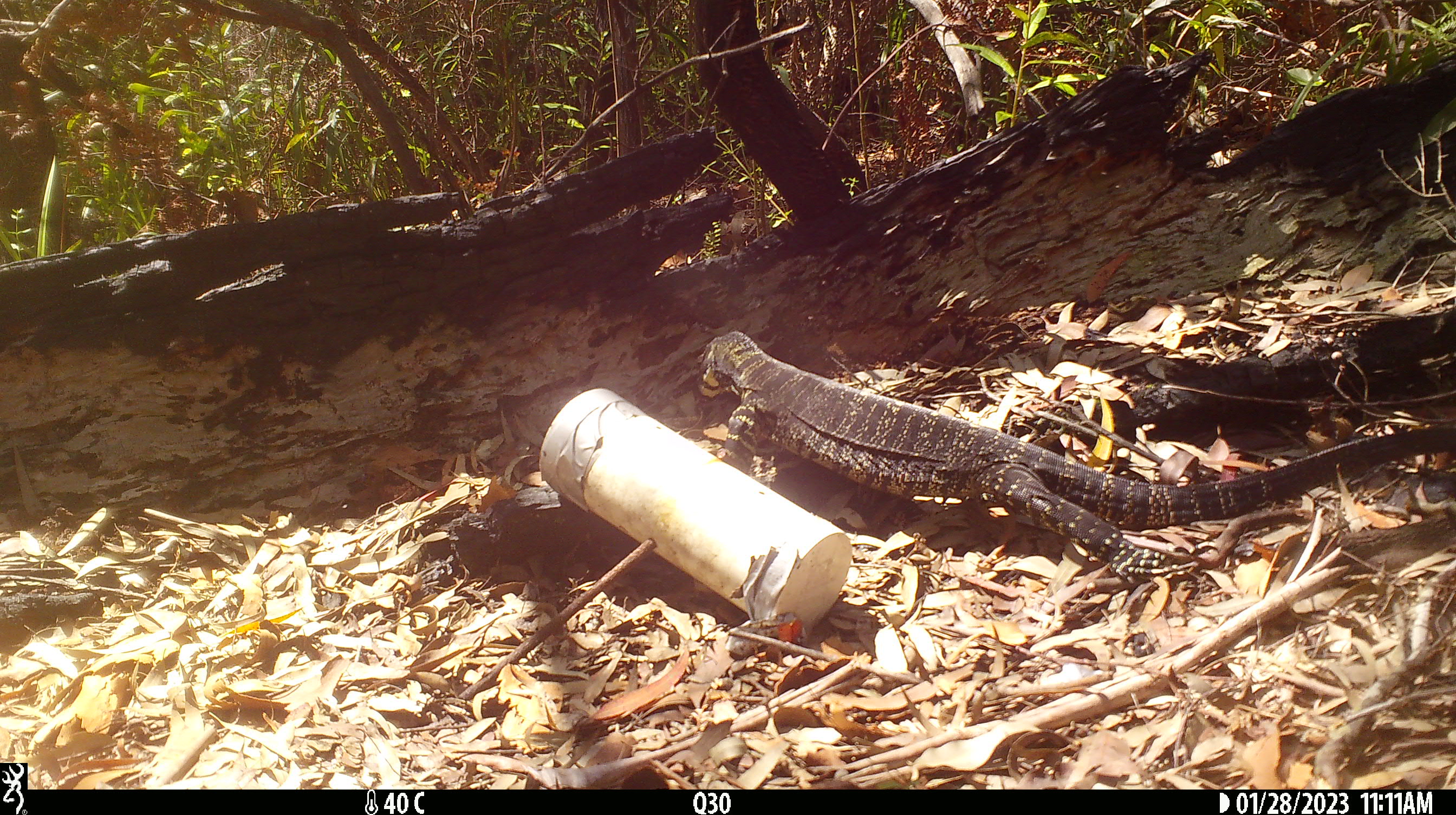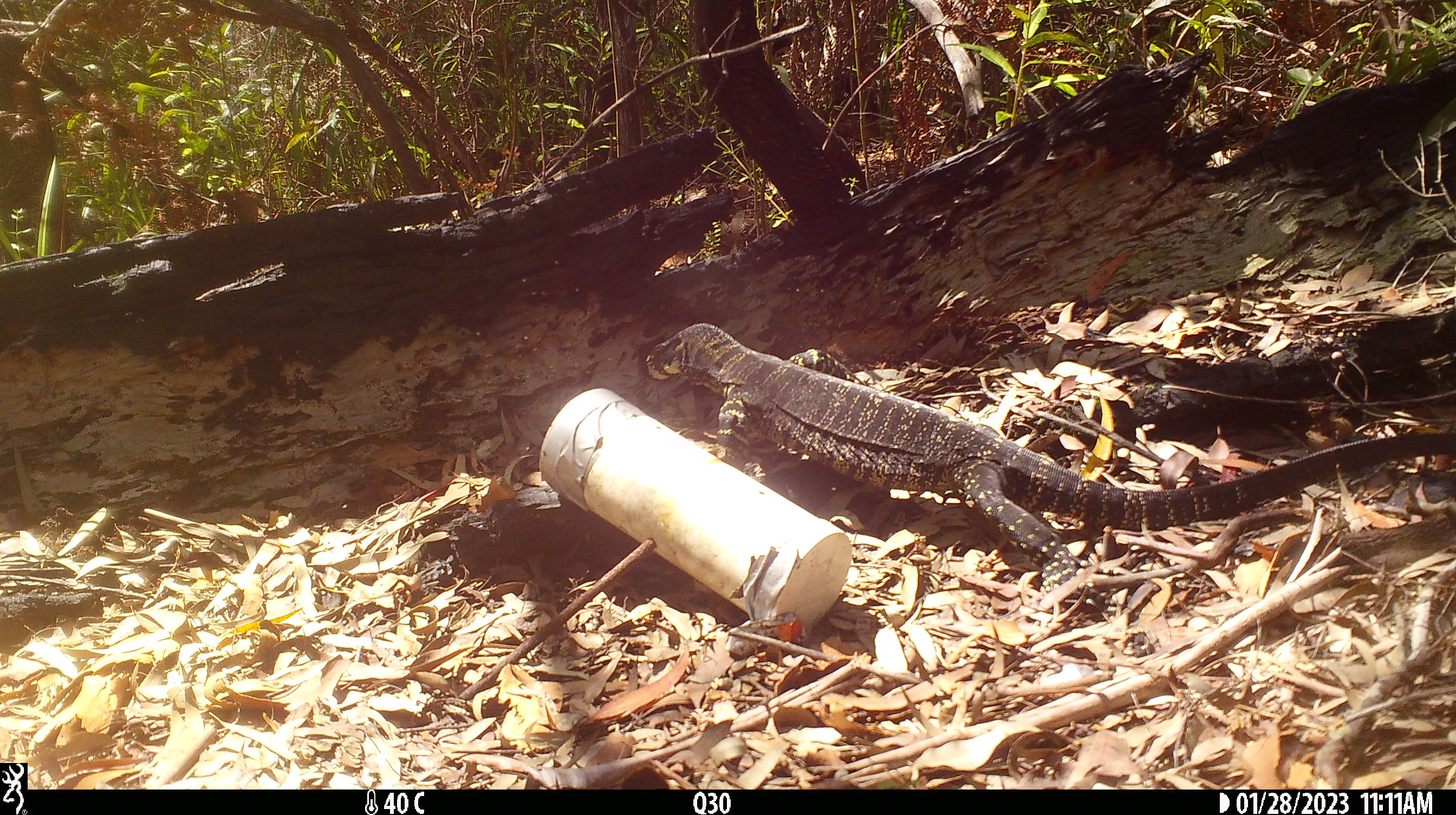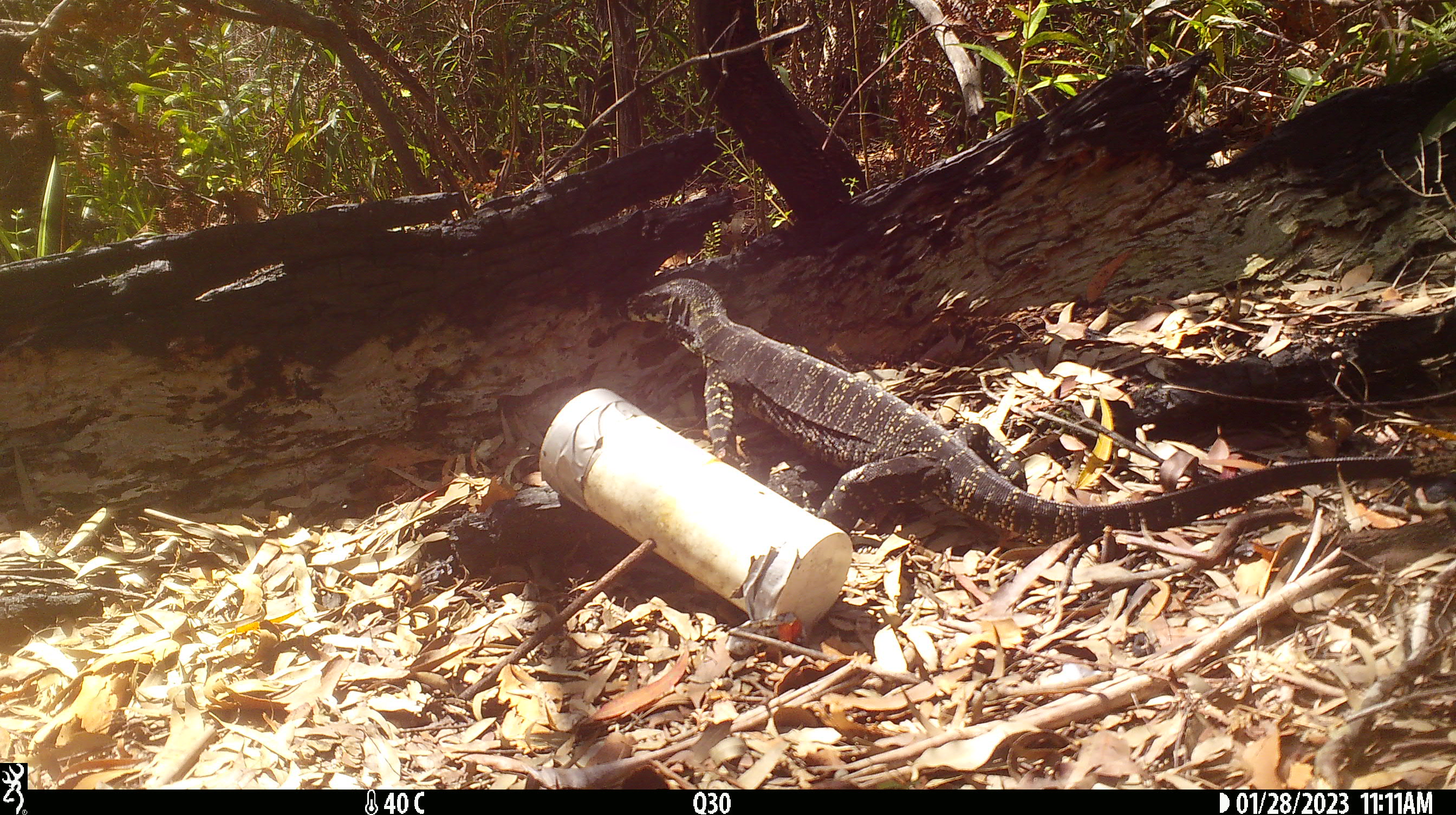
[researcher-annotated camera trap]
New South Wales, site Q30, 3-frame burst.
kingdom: Animalia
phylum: Chordata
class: Reptilia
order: Squamata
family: Varanidae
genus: Varanus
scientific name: Varanus varius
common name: lace monitor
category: goanna